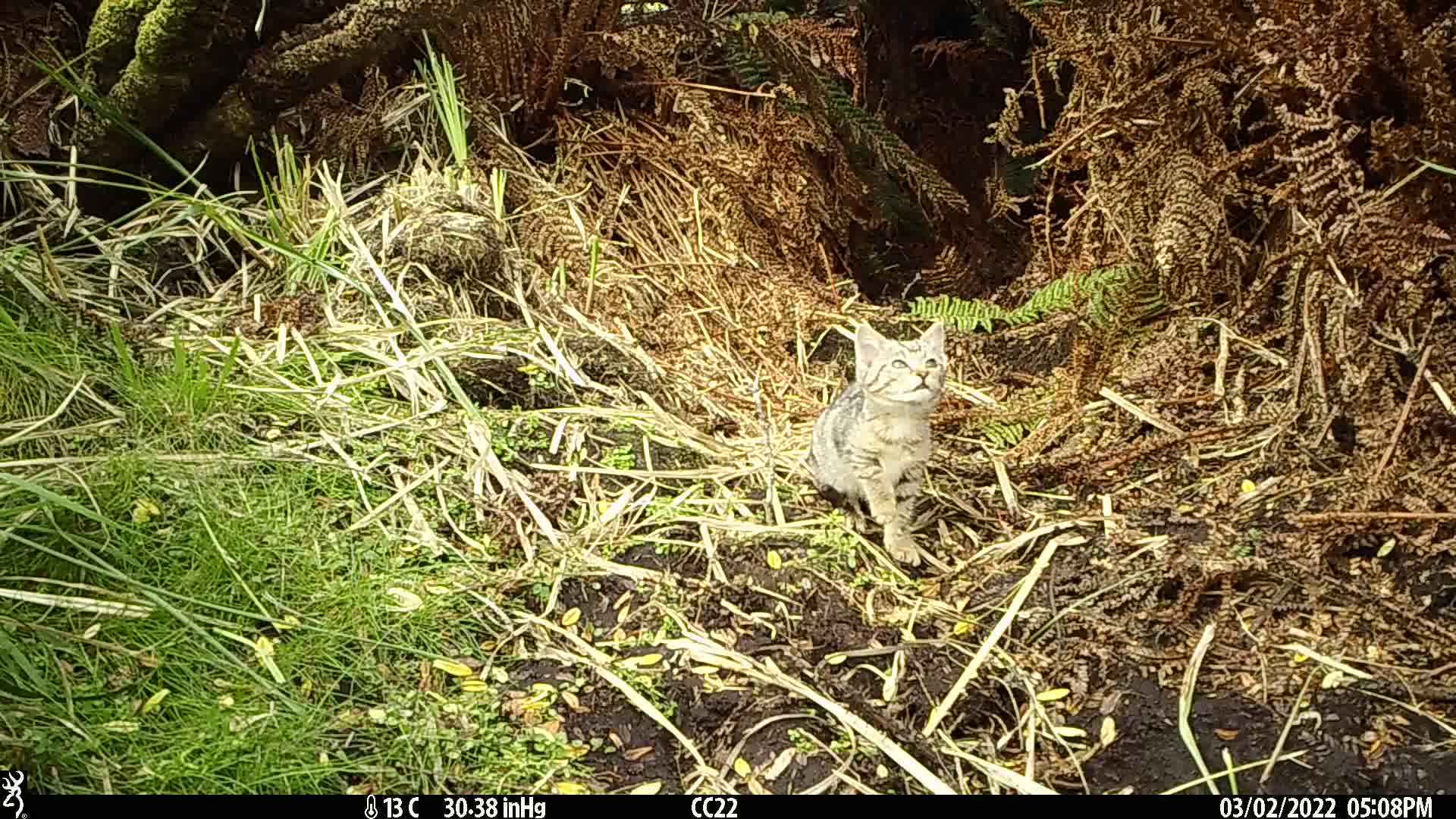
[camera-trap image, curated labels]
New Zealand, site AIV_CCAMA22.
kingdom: Animalia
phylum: Chordata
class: Mammalia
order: Carnivora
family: Felidae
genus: Felis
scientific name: Felis catus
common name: domestic cat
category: cat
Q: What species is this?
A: Cat (domestic cat) (Felis catus).